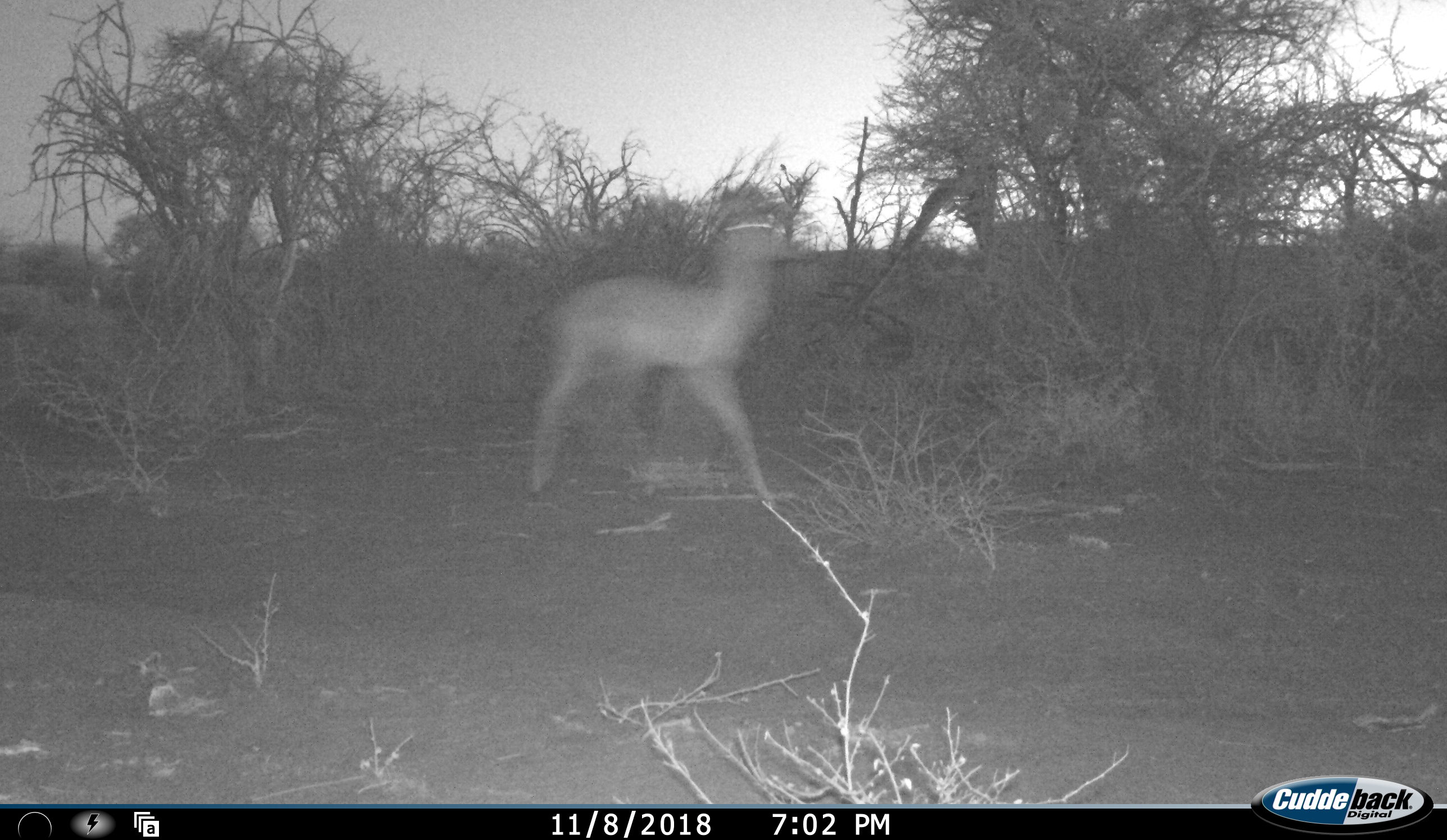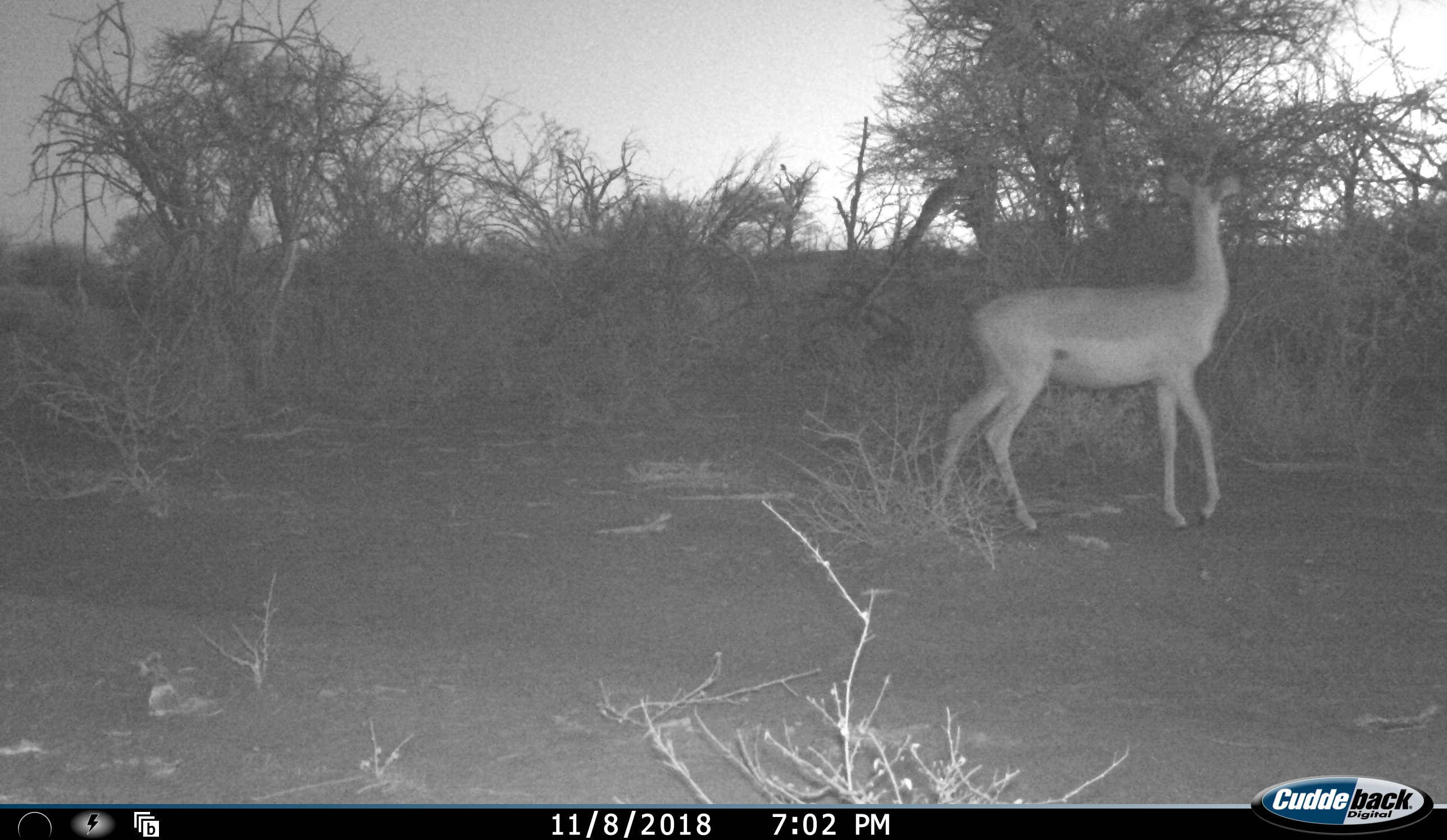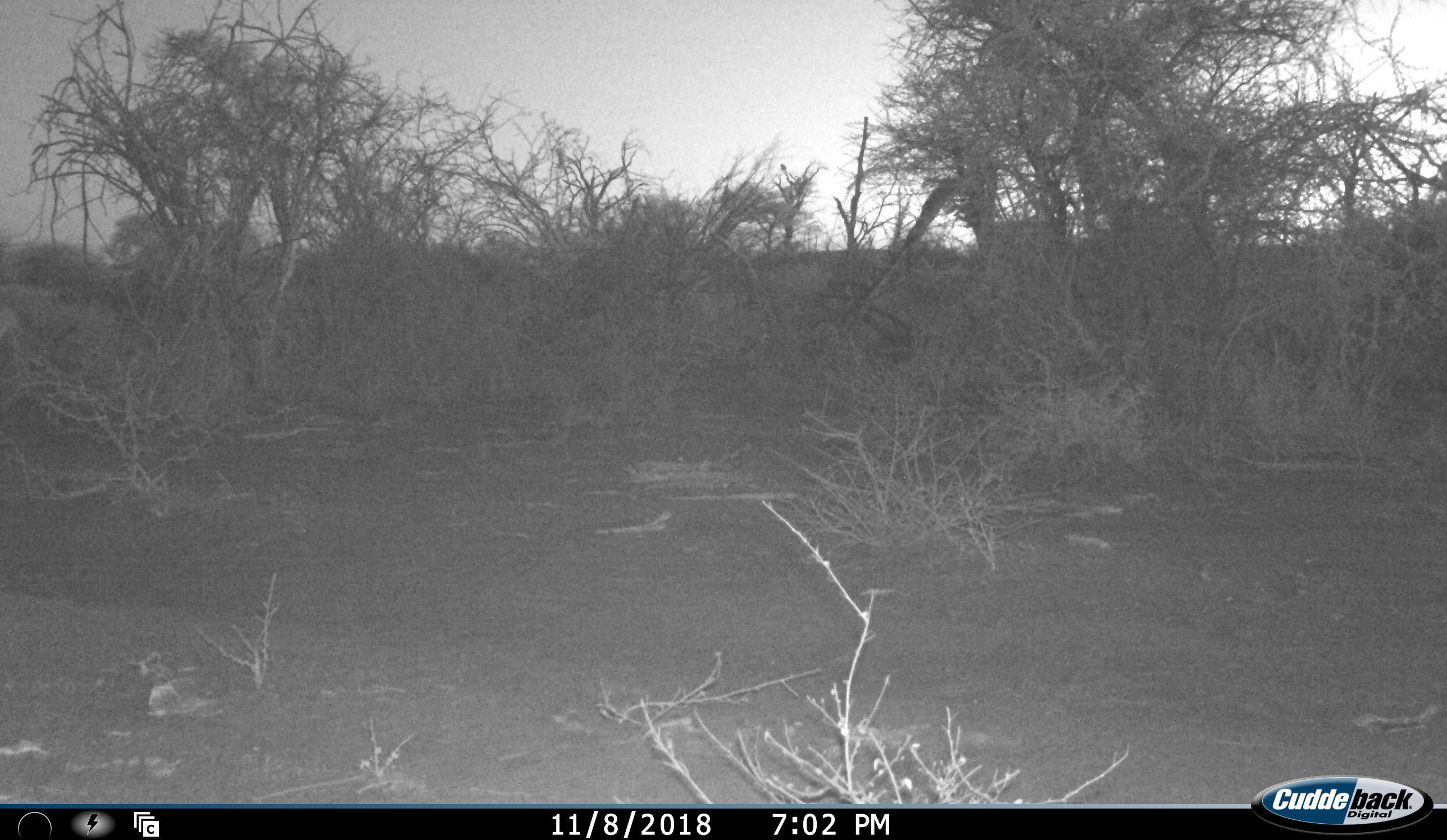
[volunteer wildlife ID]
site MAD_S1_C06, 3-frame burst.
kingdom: Animalia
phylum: Chordata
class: Mammalia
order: Artiodactyla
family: Bovidae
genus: Aepyceros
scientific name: Aepyceros melampus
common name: impala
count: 1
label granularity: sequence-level